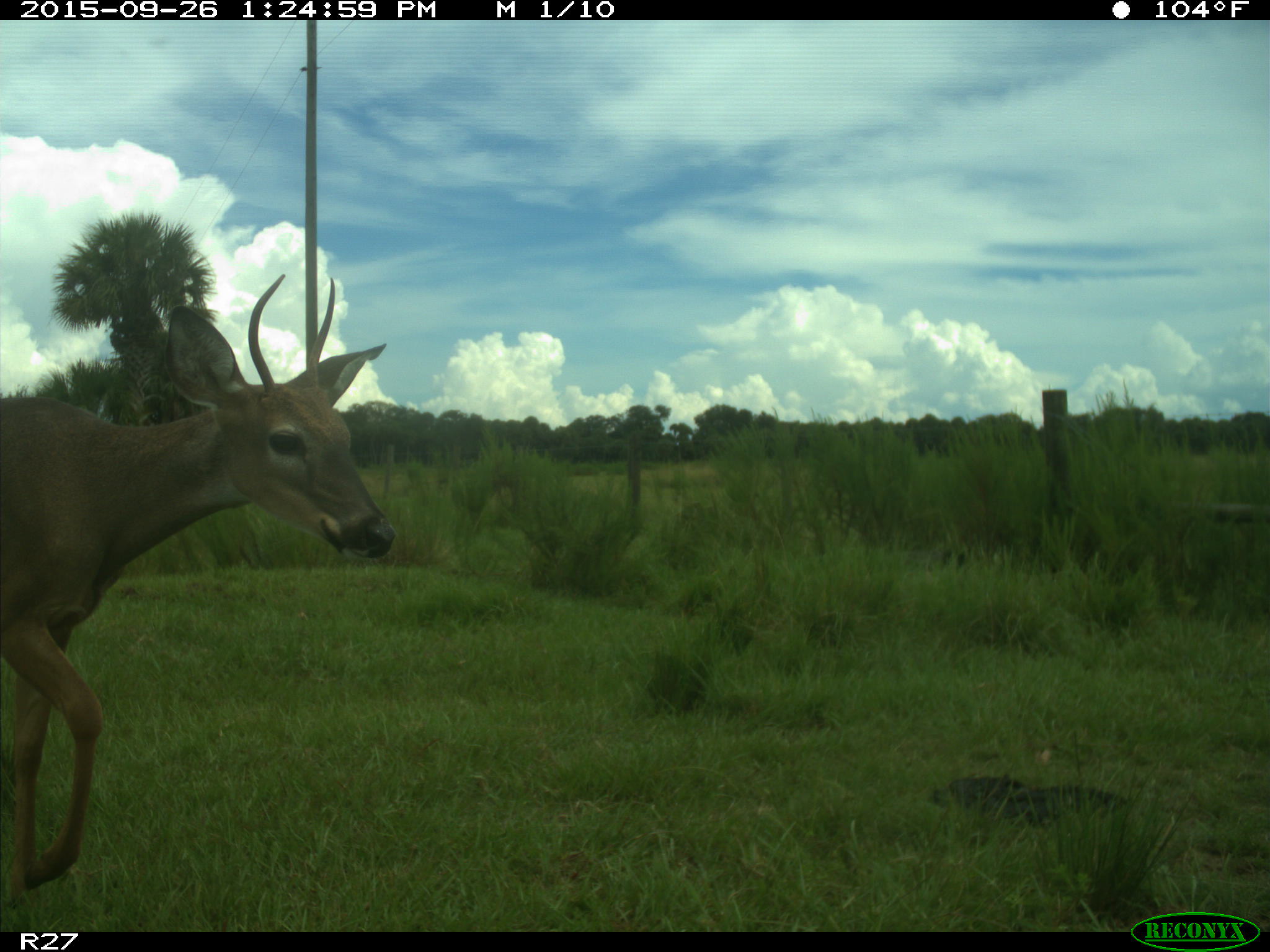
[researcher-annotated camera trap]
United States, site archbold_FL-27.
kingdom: Animalia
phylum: Chordata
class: Mammalia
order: Artiodactyla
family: Cervidae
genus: Odocoileus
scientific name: Odocoileus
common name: deer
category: unidentified deer